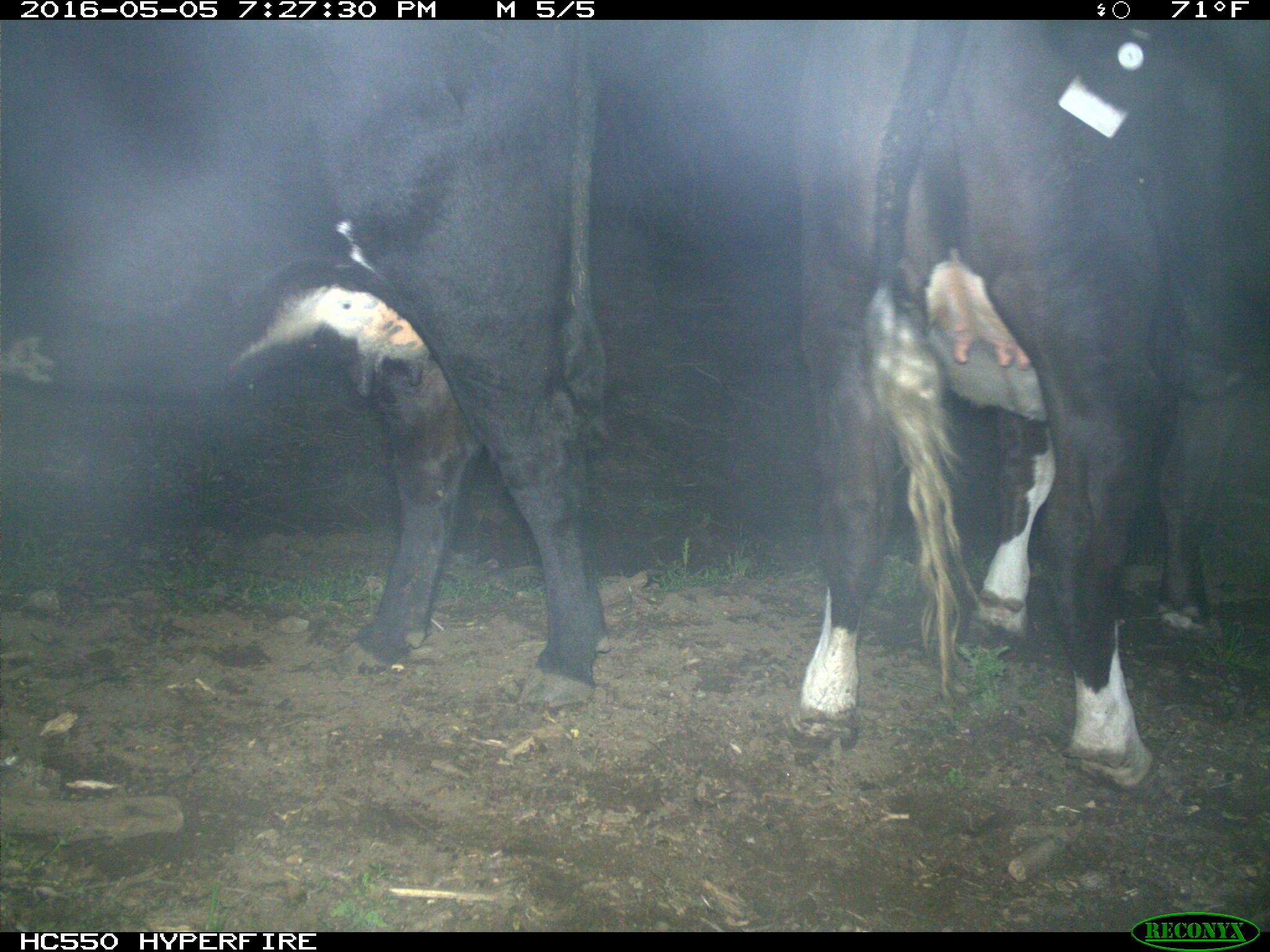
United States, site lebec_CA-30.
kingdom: Animalia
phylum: Chordata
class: Mammalia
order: Artiodactyla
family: Bovidae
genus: Bos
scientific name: Bos taurus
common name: domestic cow